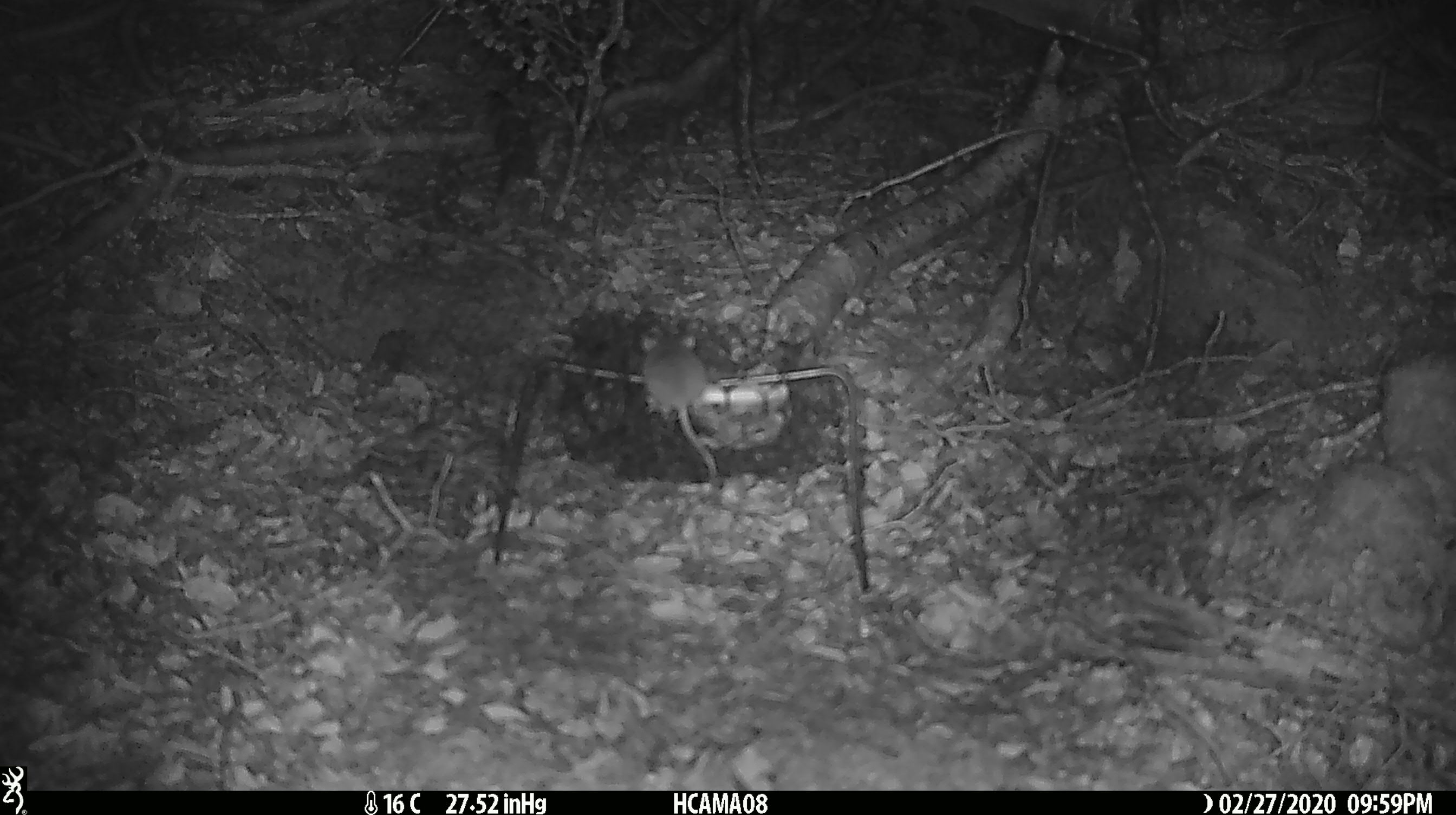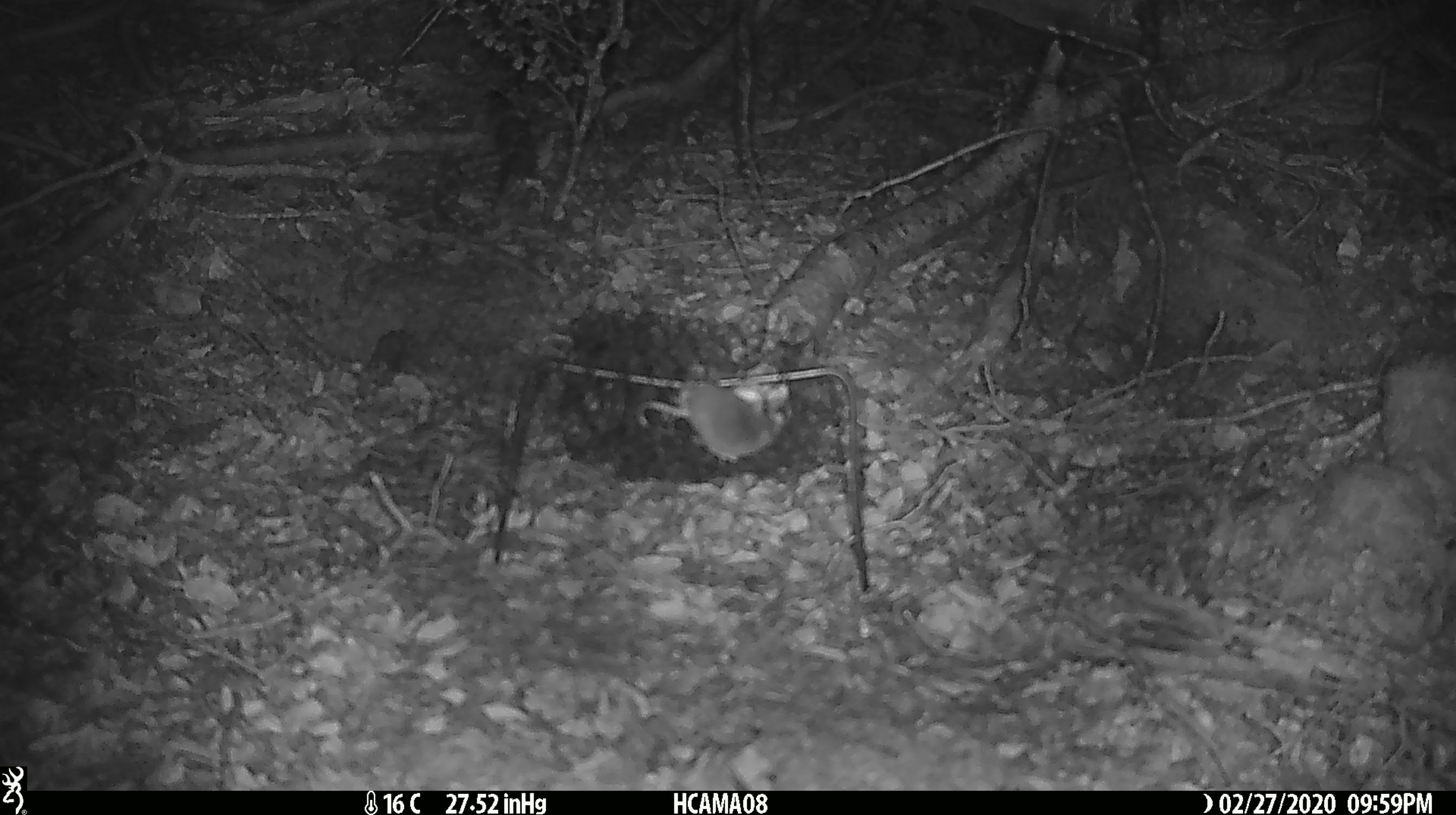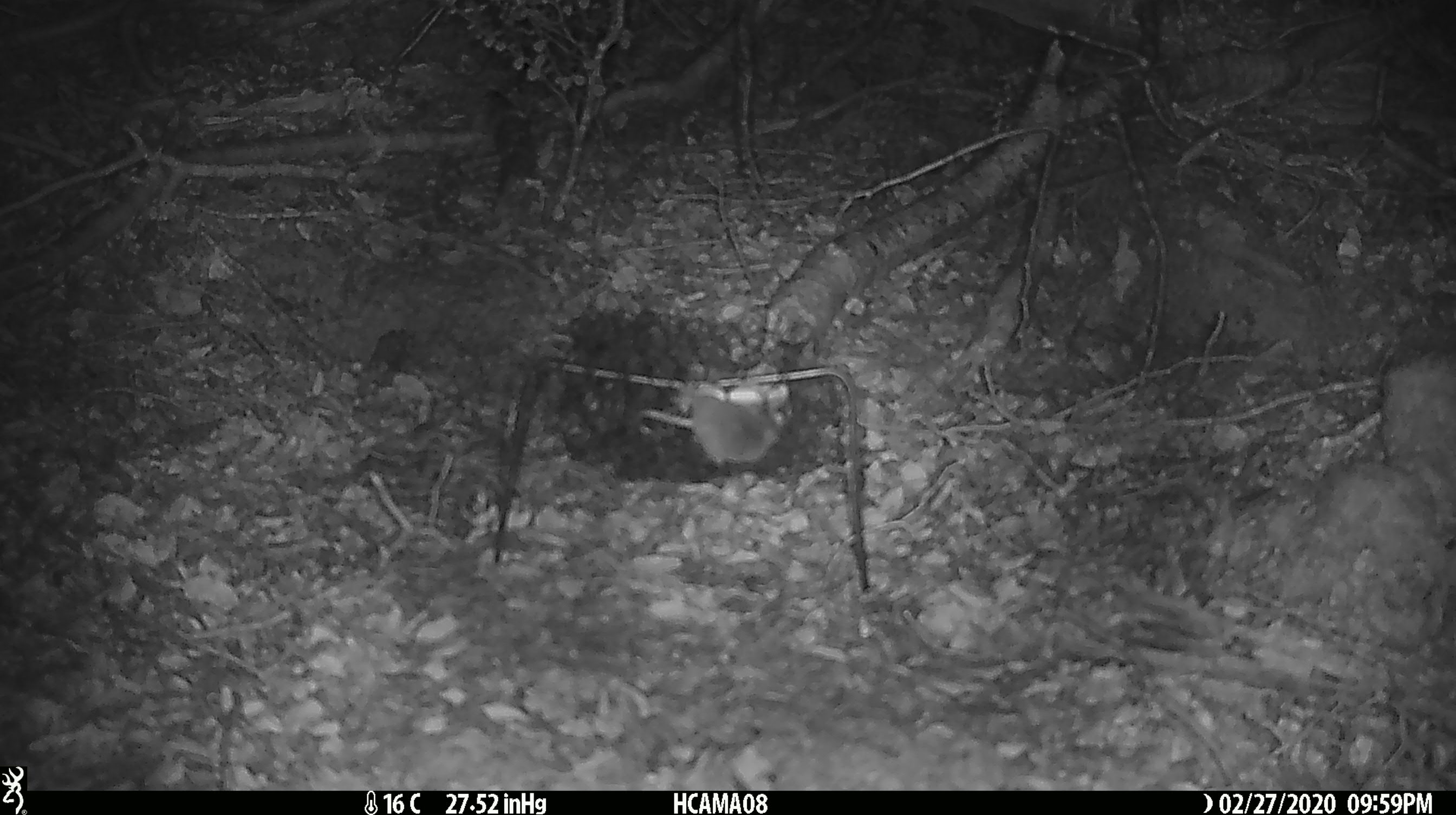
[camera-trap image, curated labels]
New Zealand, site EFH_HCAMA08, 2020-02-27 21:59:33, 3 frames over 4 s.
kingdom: Animalia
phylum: Chordata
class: Mammalia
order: Rodentia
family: Muridae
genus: Mus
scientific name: Mus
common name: mouse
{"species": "mouse (Mus)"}